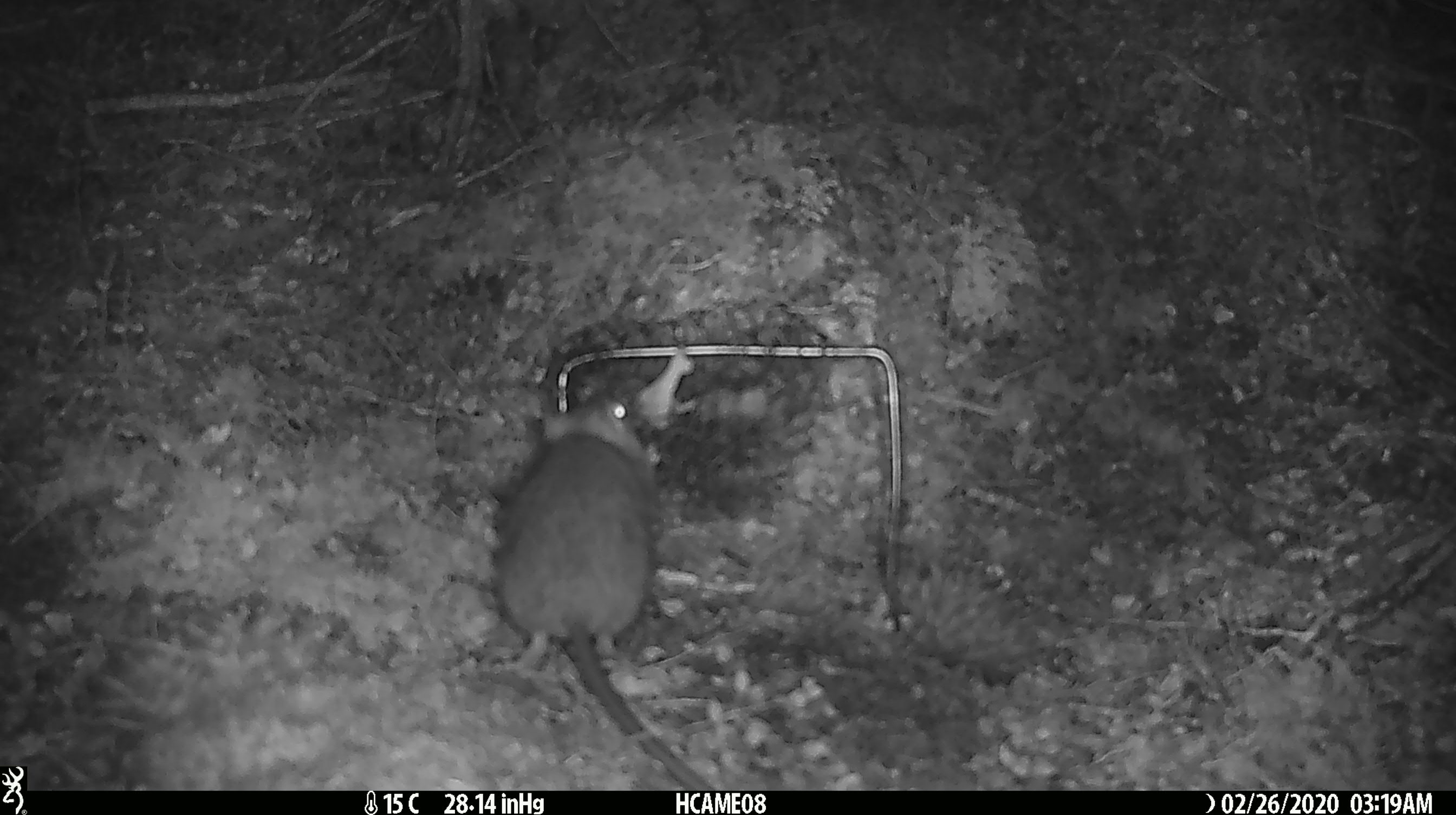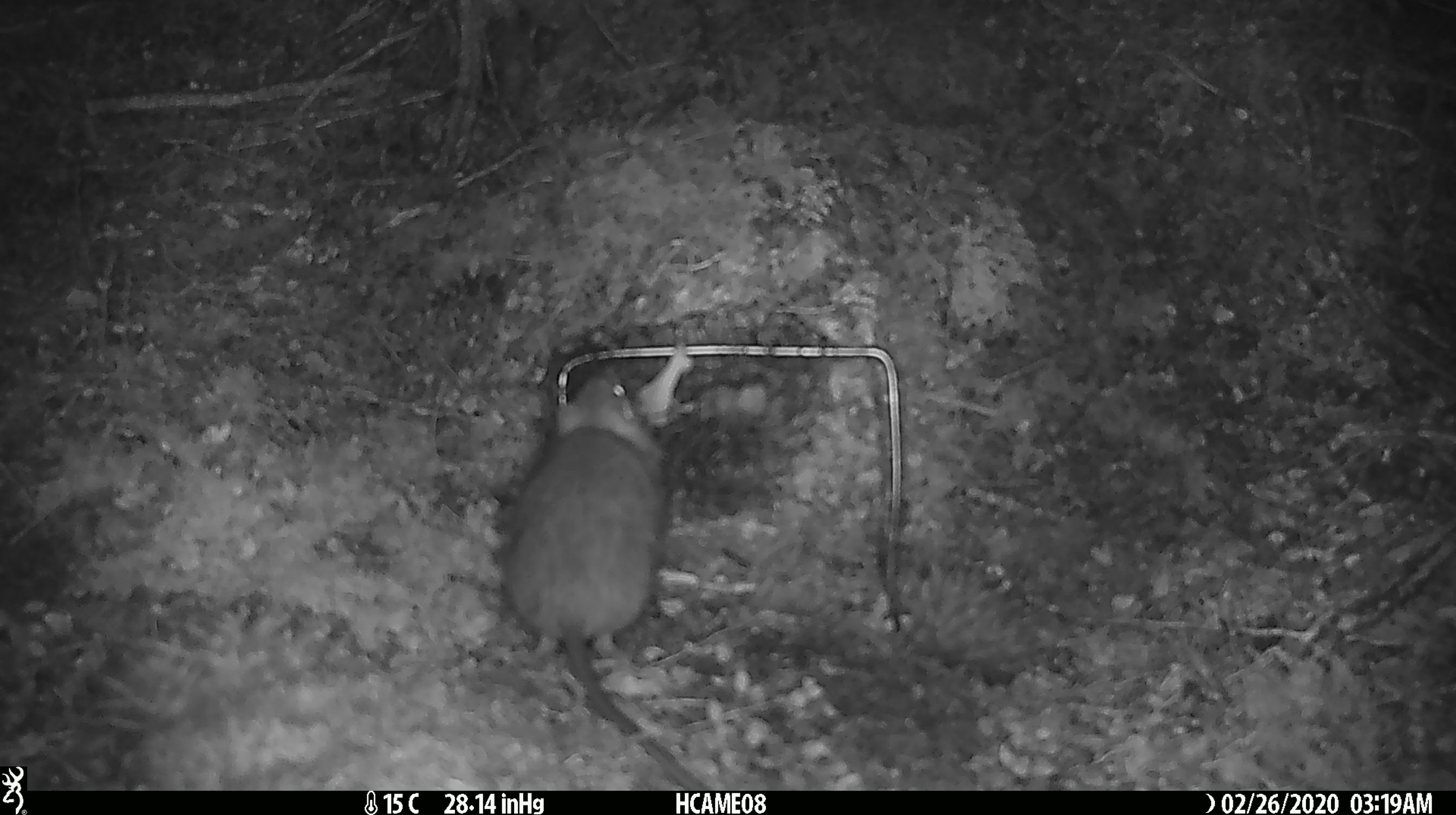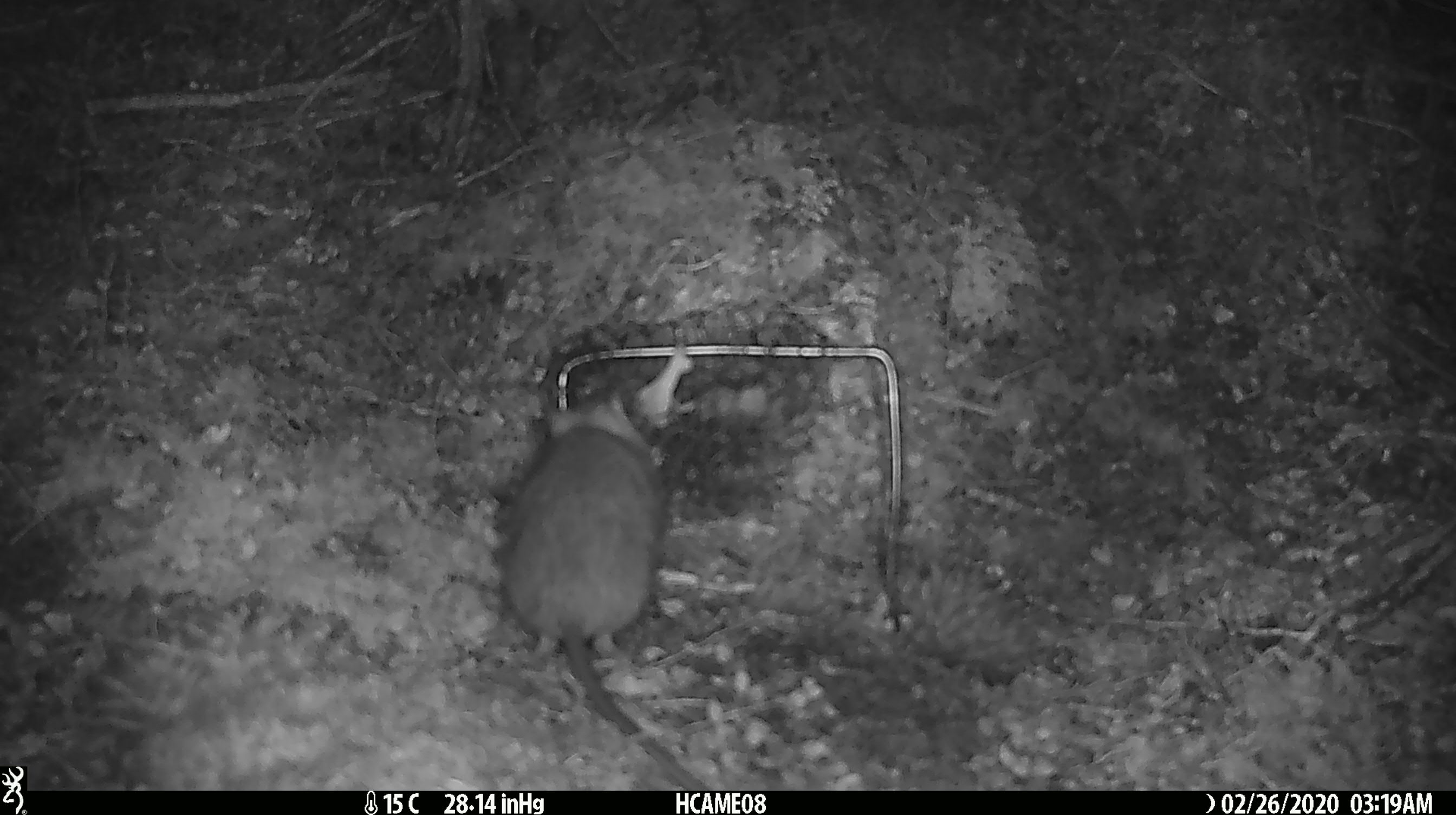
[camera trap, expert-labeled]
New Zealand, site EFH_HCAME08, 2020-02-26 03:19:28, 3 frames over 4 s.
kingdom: Animalia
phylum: Chordata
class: Mammalia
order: Rodentia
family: Muridae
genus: Rattus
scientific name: Rattus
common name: rat